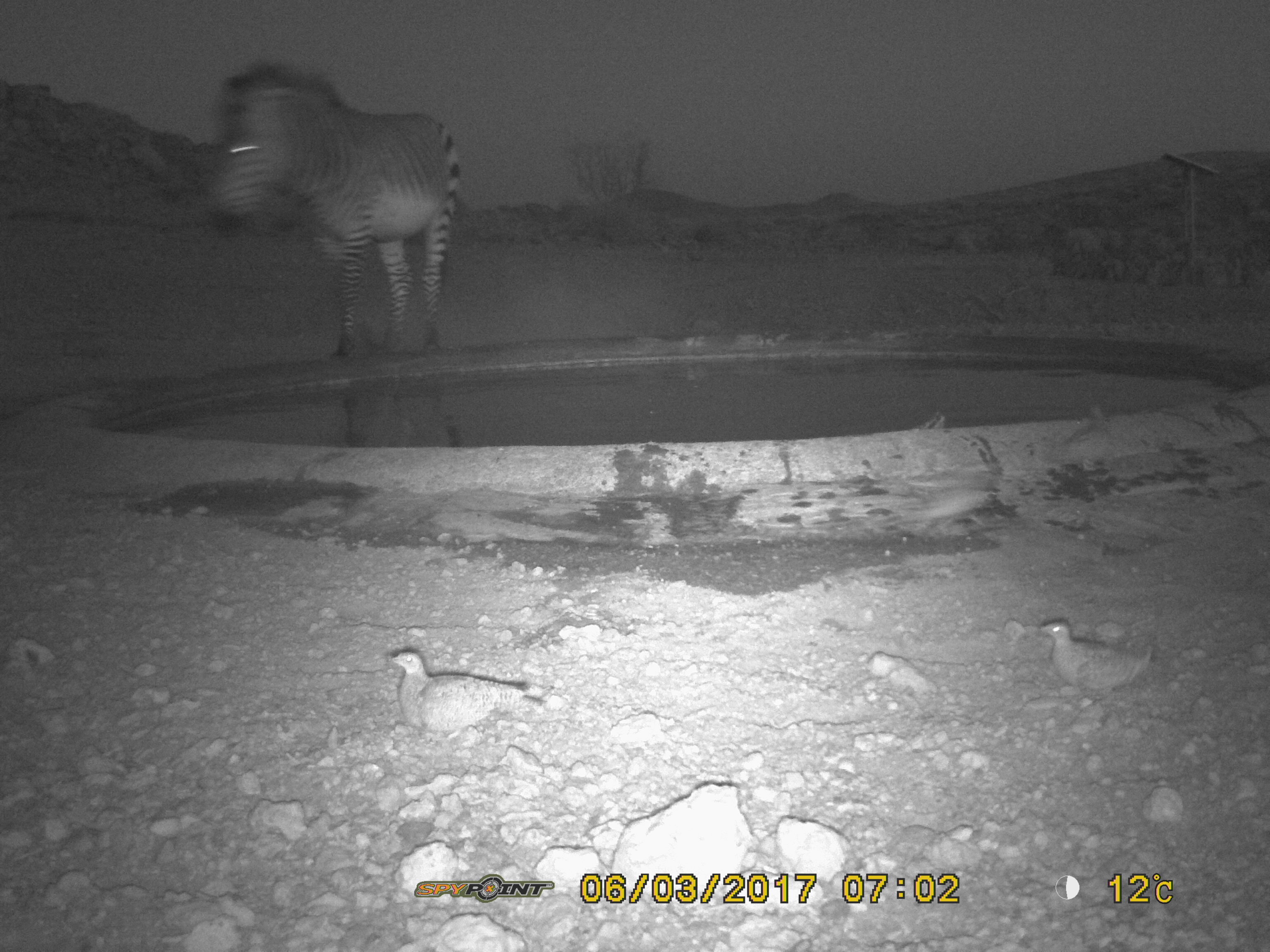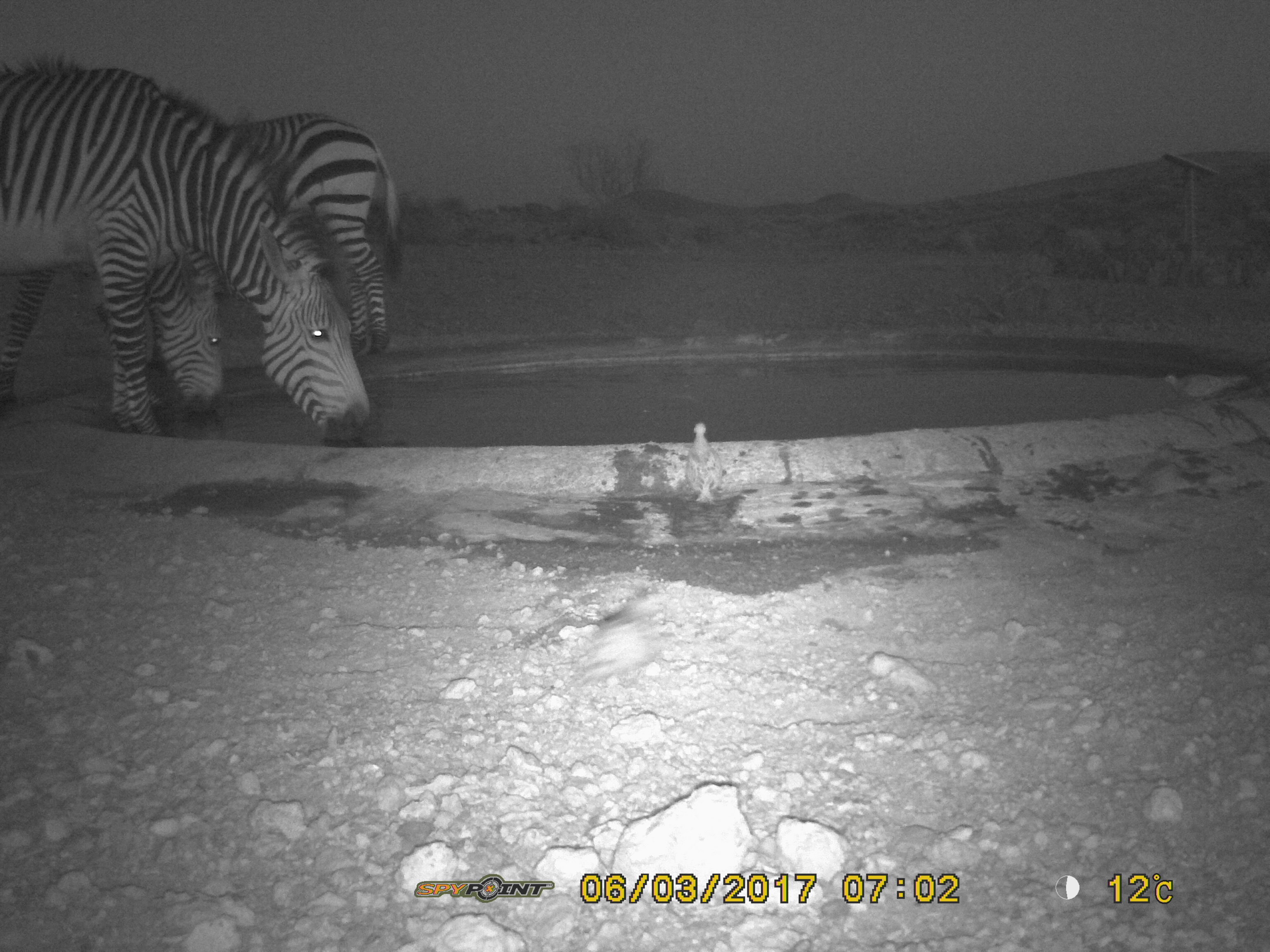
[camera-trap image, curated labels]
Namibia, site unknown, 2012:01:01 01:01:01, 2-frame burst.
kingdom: Animalia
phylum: Chordata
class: Mammalia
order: Perissodactyla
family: Equidae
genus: Equus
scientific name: Equus zebra hartmannae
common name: hartmann's mountain zebra